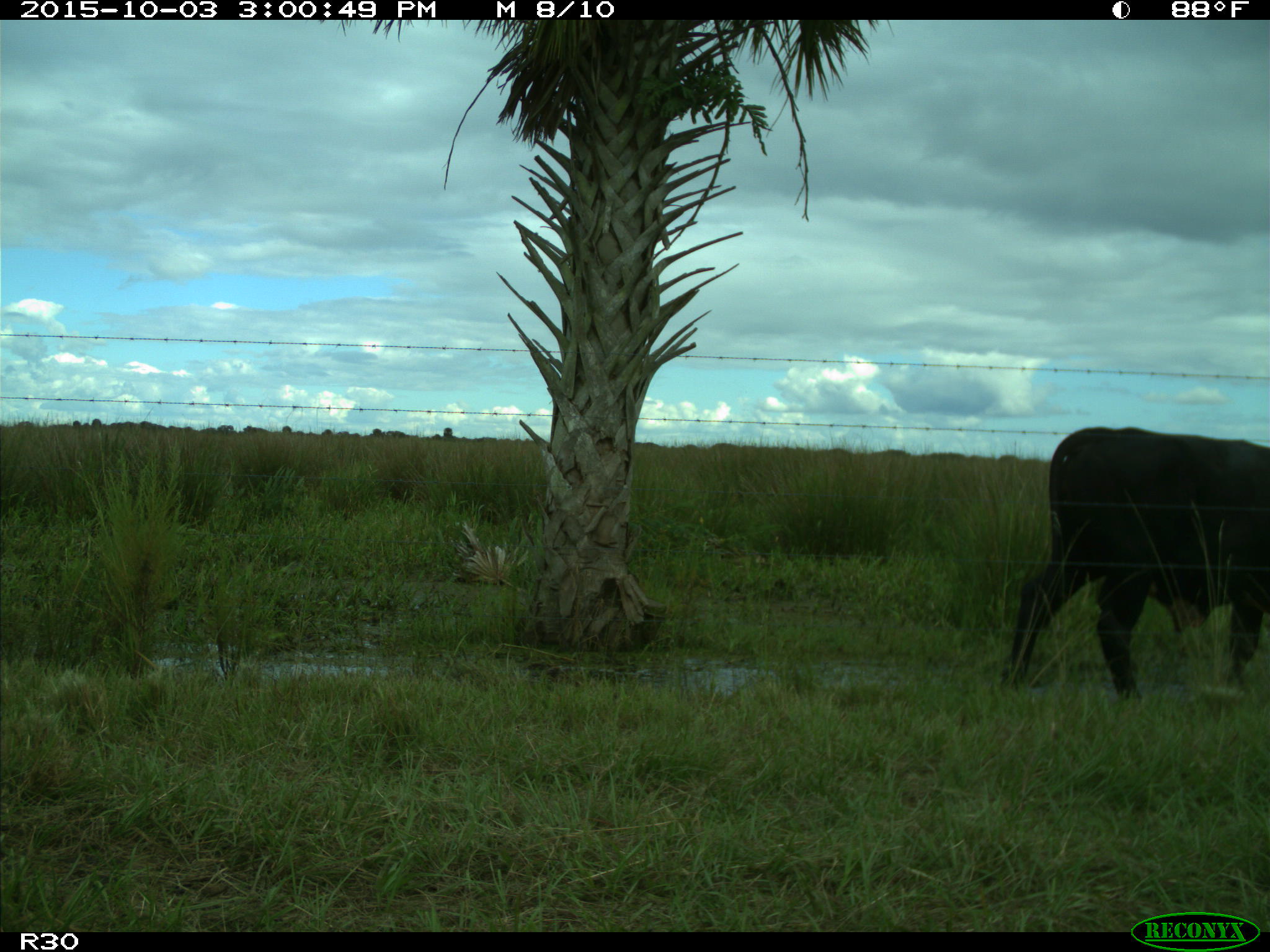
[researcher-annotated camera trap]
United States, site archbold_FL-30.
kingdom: Animalia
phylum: Chordata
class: Mammalia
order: Artiodactyla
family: Bovidae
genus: Bos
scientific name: Bos taurus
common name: domestic cow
Bos taurus (domestic cow).